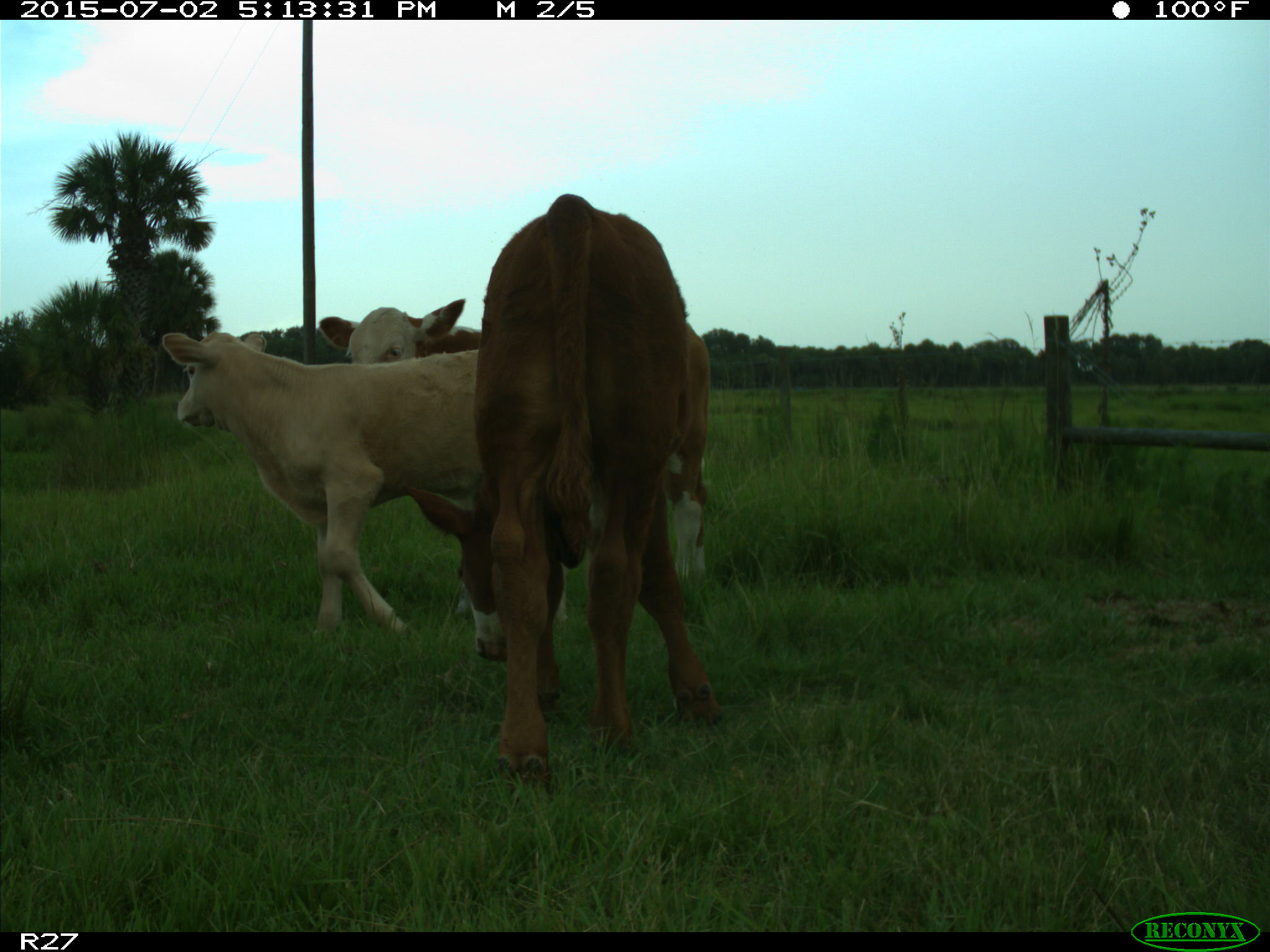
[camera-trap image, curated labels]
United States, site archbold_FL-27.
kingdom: Animalia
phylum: Chordata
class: Mammalia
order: Artiodactyla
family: Bovidae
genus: Bos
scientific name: Bos taurus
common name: domestic cow